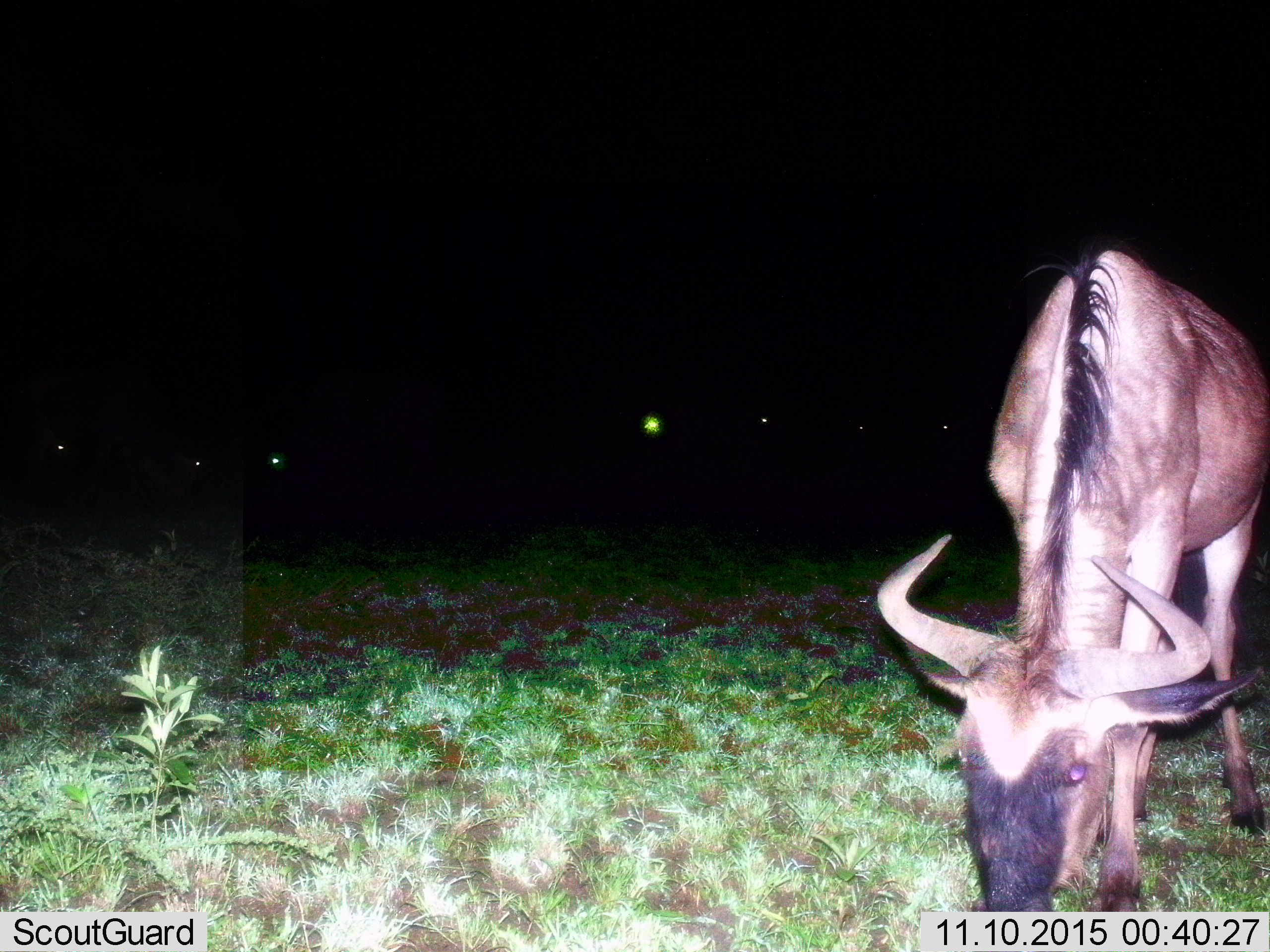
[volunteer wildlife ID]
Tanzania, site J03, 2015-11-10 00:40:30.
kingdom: Animalia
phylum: Chordata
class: Mammalia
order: Artiodactyla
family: Bovidae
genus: Connochaetes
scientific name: Connochaetes taurinus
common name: blue wildebeest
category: wildebeest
Wildebeest (blue wildebeest) (Connochaetes taurinus), count 1. Behavior (volunteer vote fractions): standing 44%, resting 0%, moving 11%, interacting 0%. Young present (vote fraction): 0%. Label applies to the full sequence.